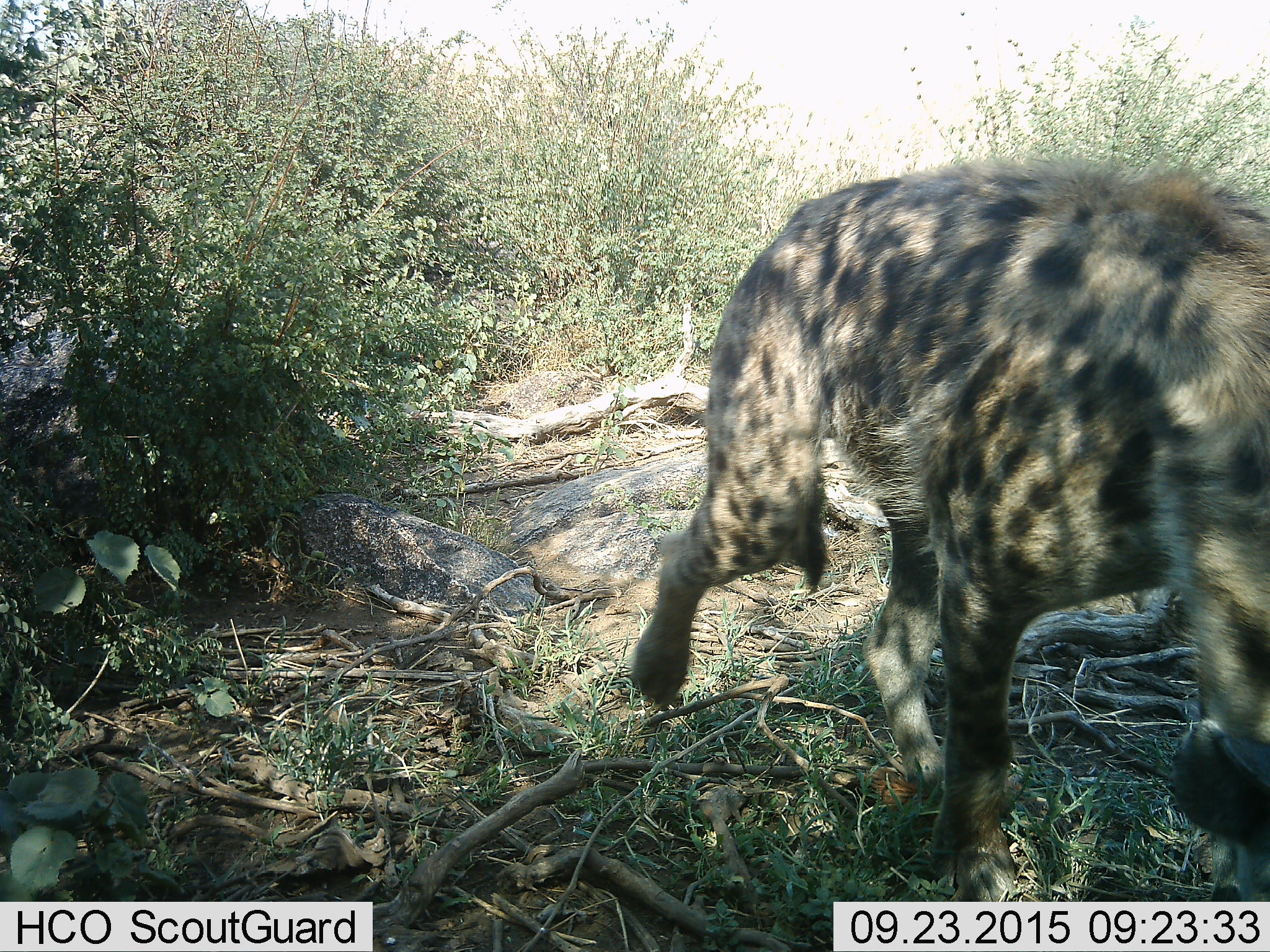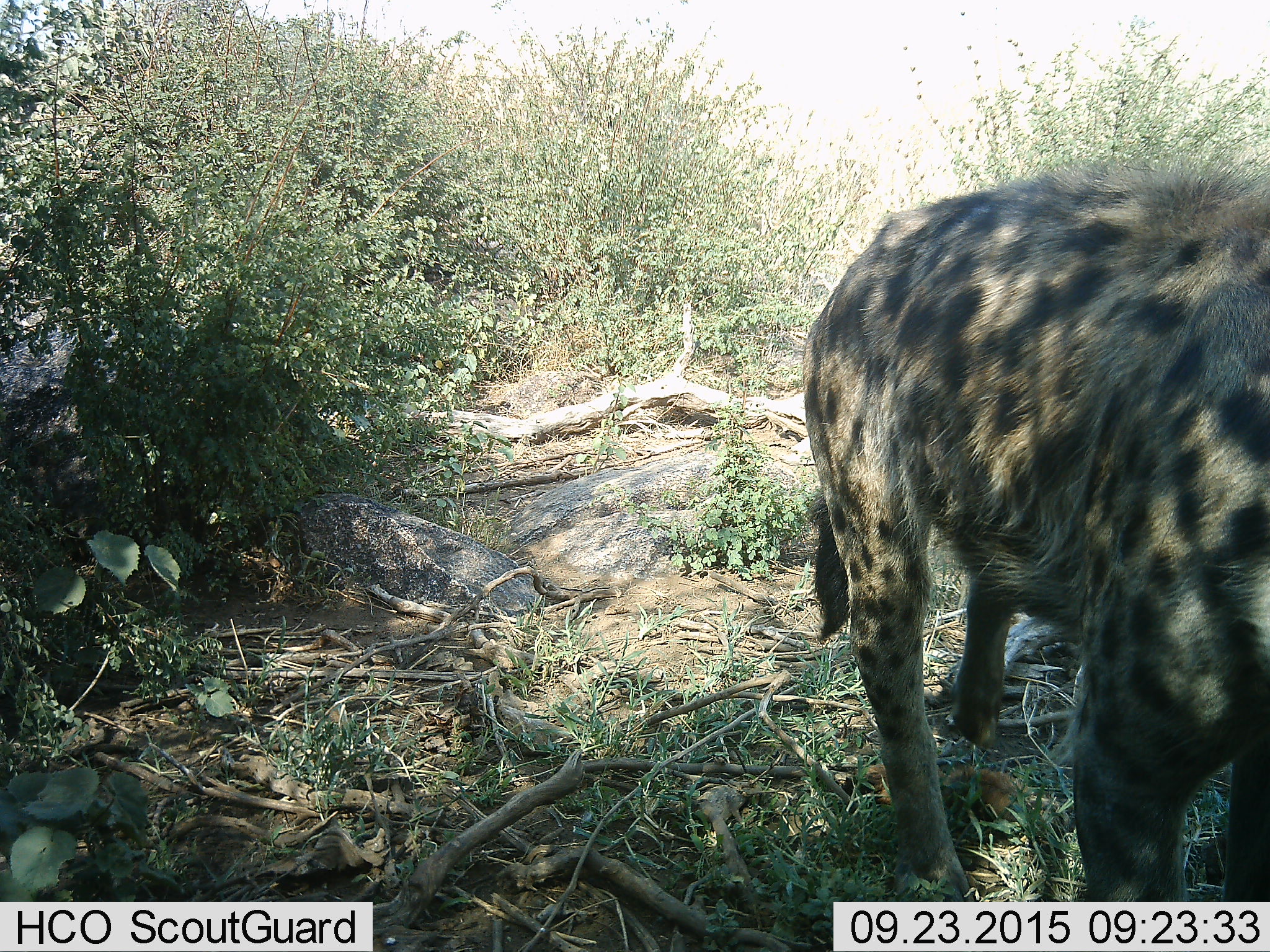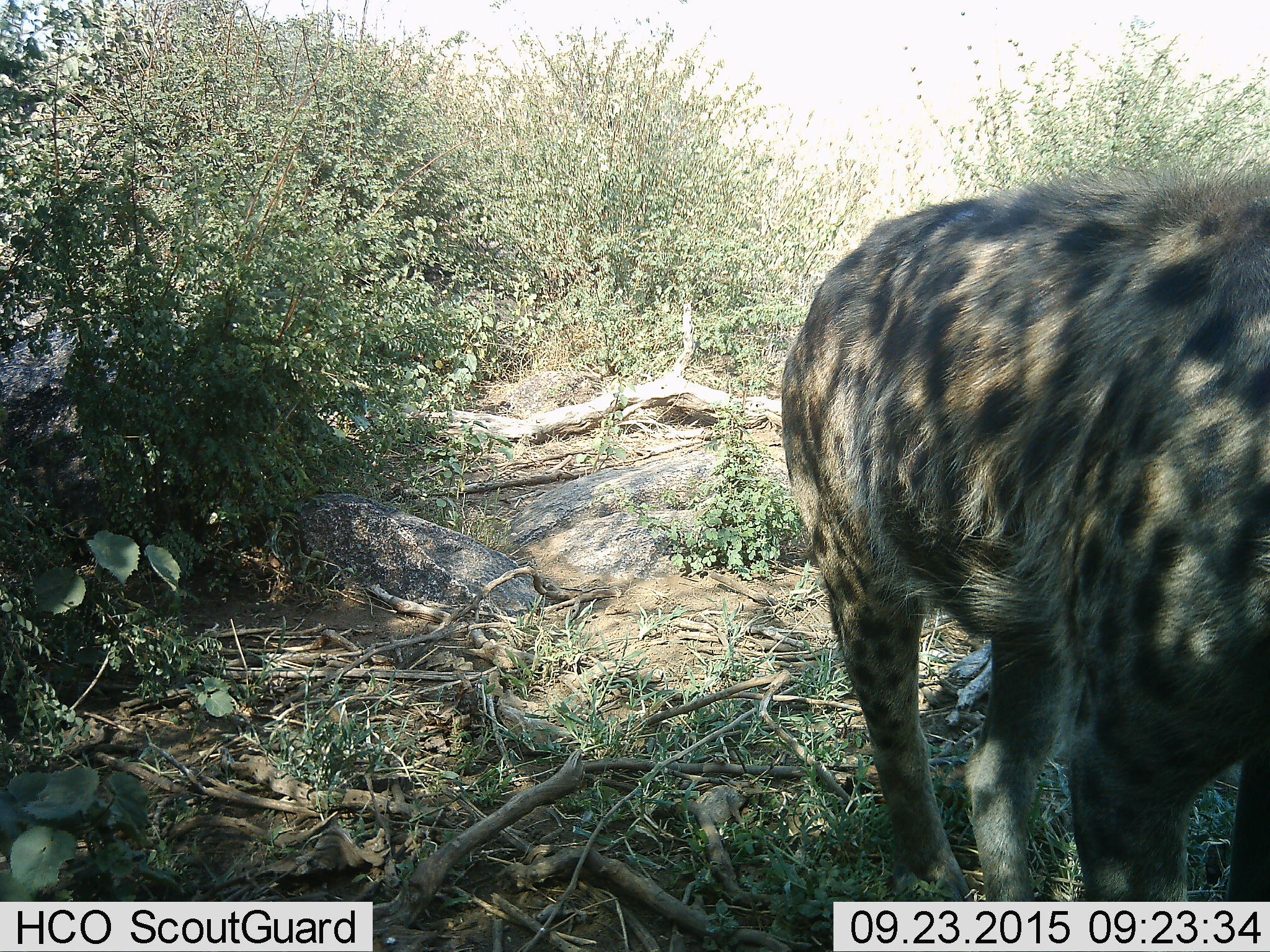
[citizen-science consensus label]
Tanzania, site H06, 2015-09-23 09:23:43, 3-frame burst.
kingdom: Animalia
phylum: Chordata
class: Mammalia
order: Carnivora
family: Hyaenidae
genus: Crocuta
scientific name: Crocuta crocuta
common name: spotted hyena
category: hyenaspotted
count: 1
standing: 10%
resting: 0%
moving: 90%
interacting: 0%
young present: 0%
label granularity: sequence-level